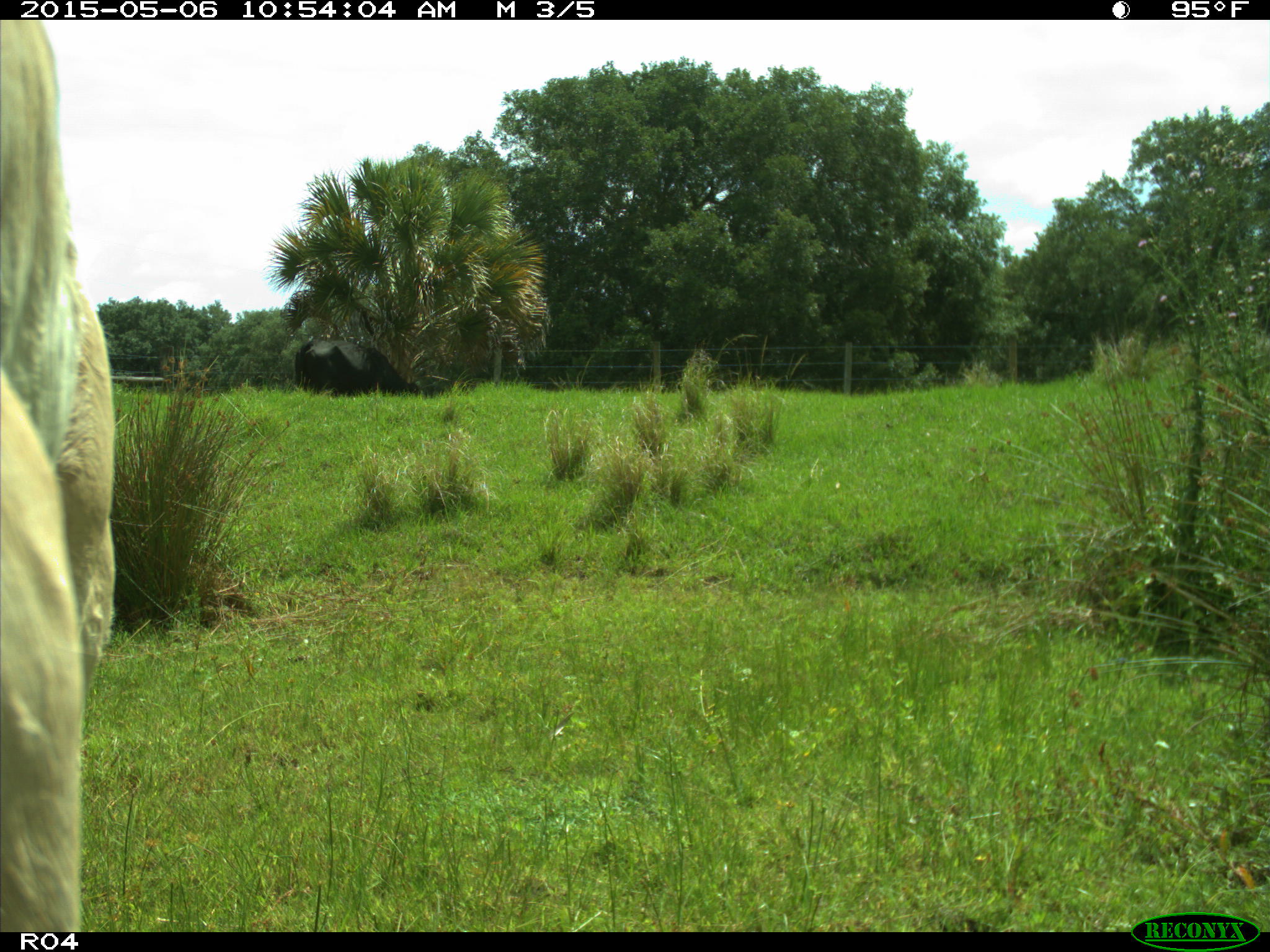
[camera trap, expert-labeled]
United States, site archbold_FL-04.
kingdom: Animalia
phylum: Chordata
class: Mammalia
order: Artiodactyla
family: Bovidae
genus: Bos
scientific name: Bos taurus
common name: domestic cow